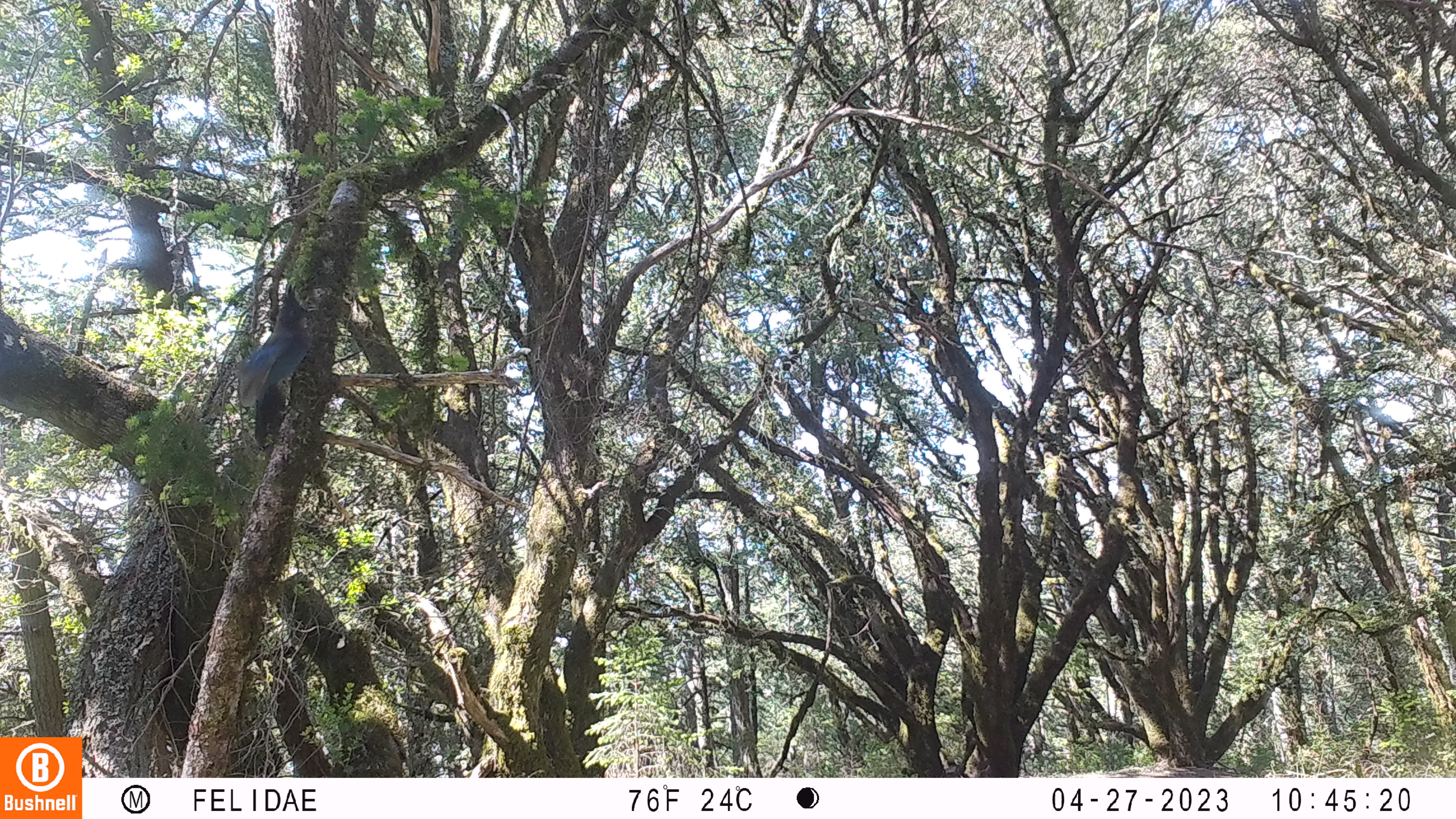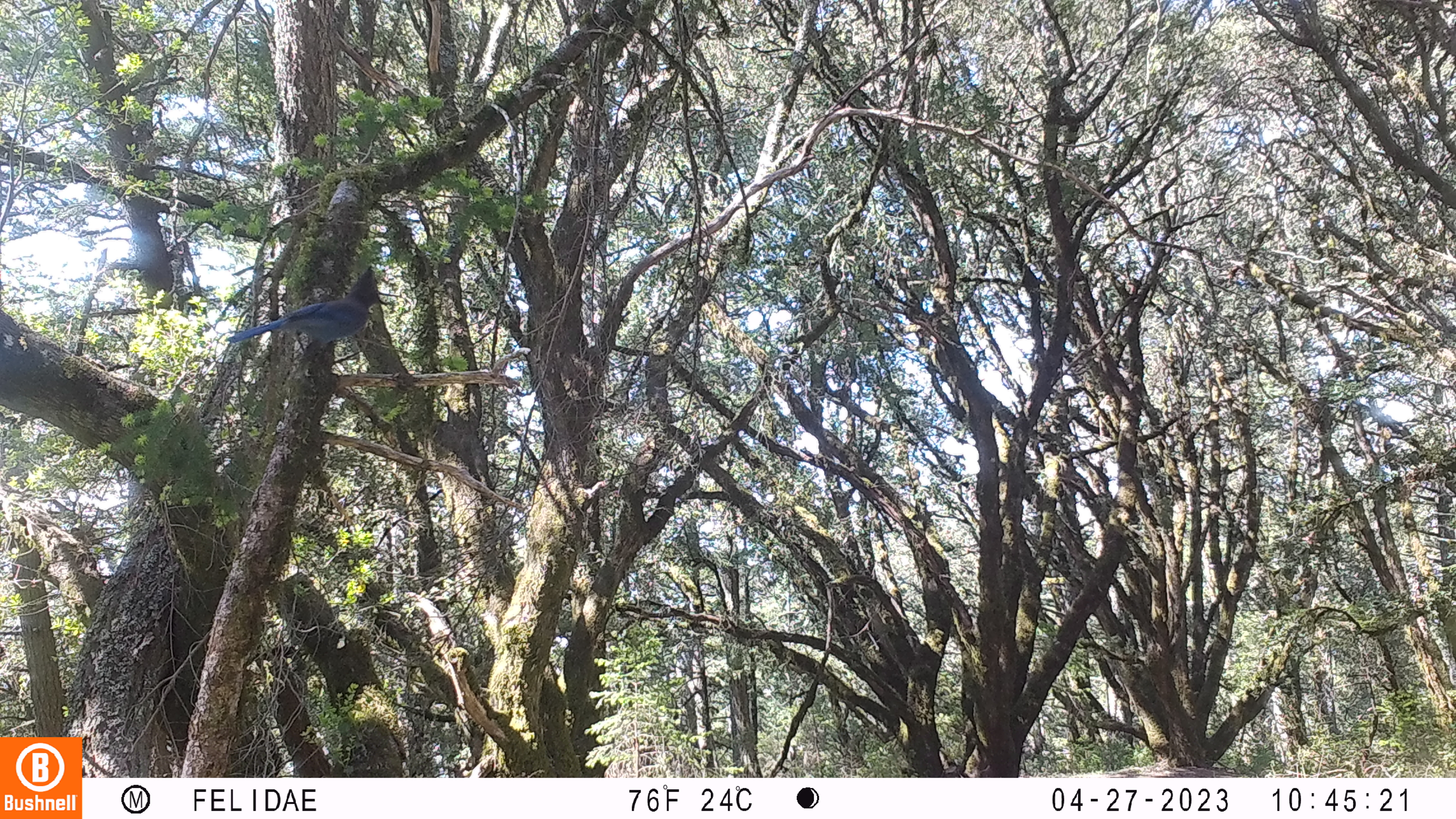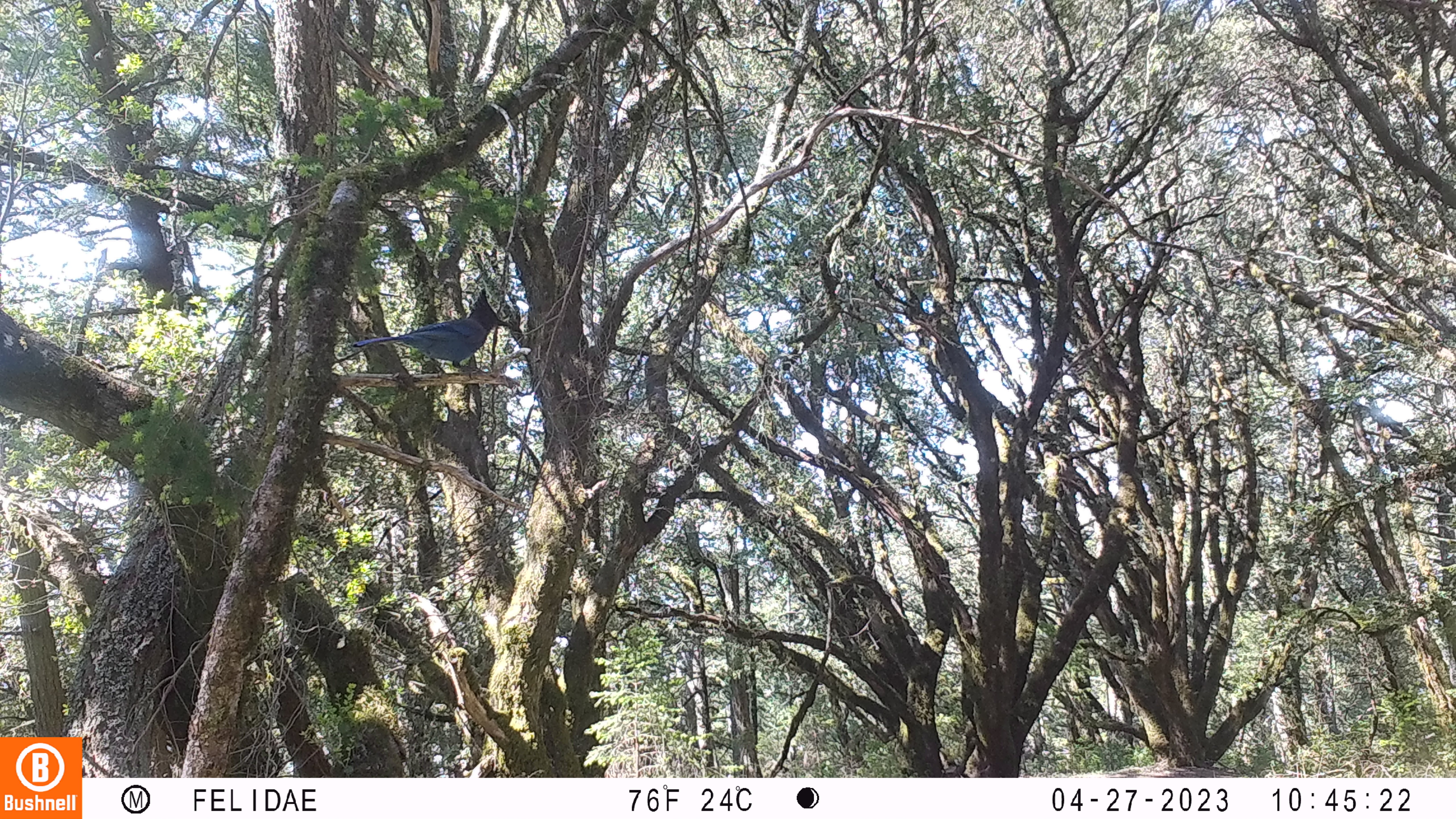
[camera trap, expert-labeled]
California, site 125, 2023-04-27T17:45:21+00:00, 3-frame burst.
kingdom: Animalia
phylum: Chordata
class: Aves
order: Passeriformes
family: Corvidae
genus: Cyanocitta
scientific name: Cyanocitta stelleri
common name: steller's jay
Steller's jay (Cyanocitta stelleri).